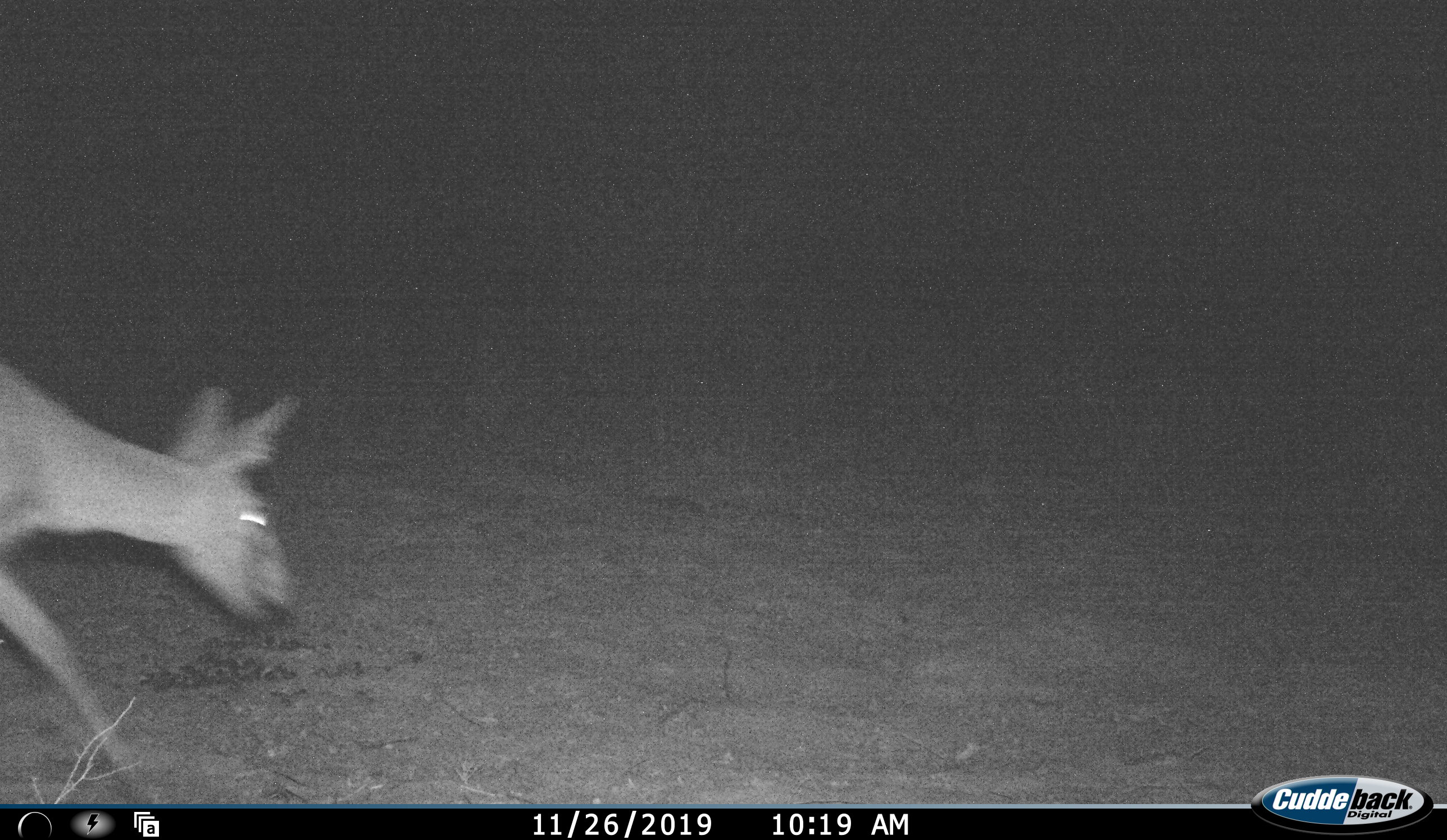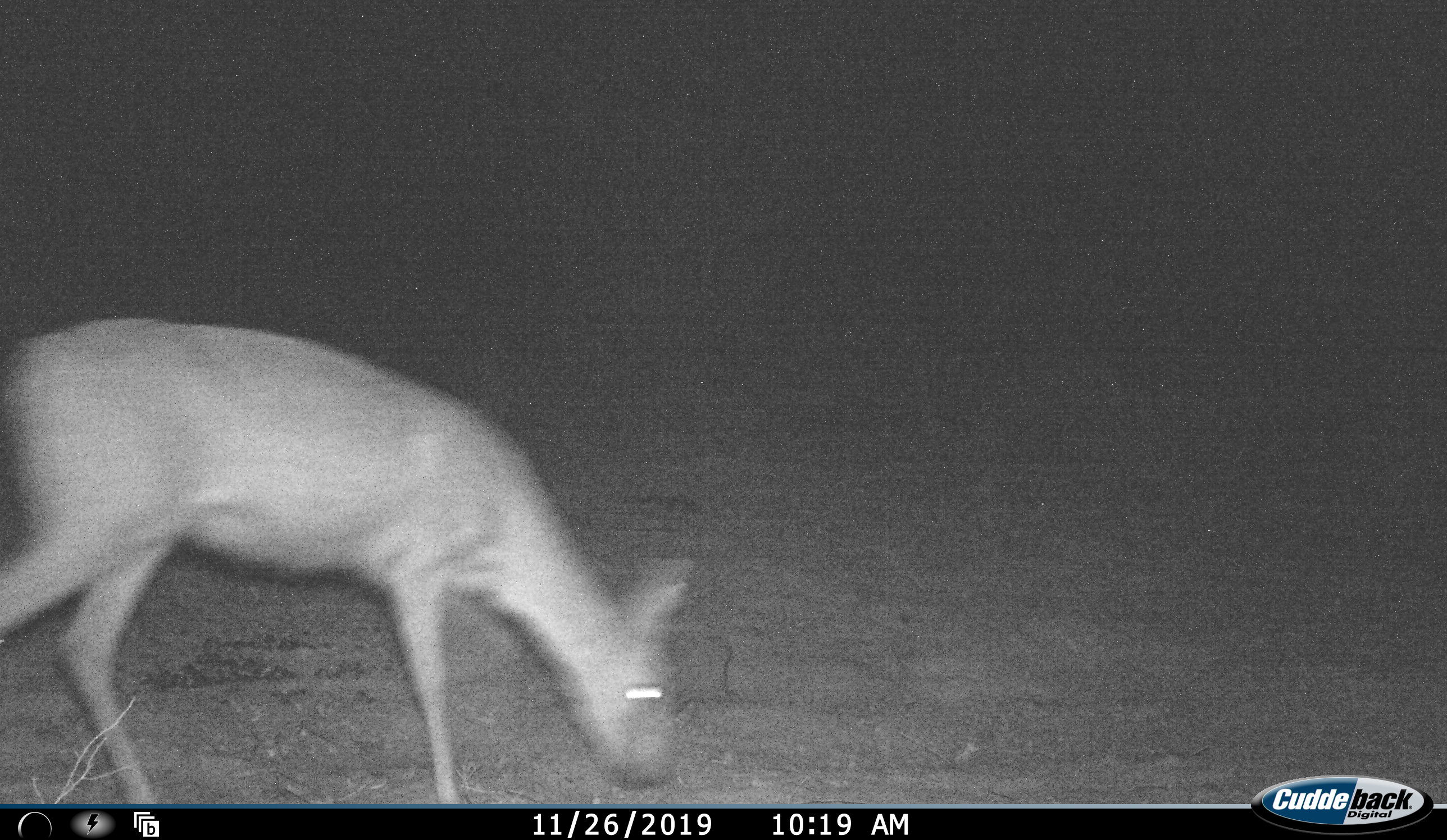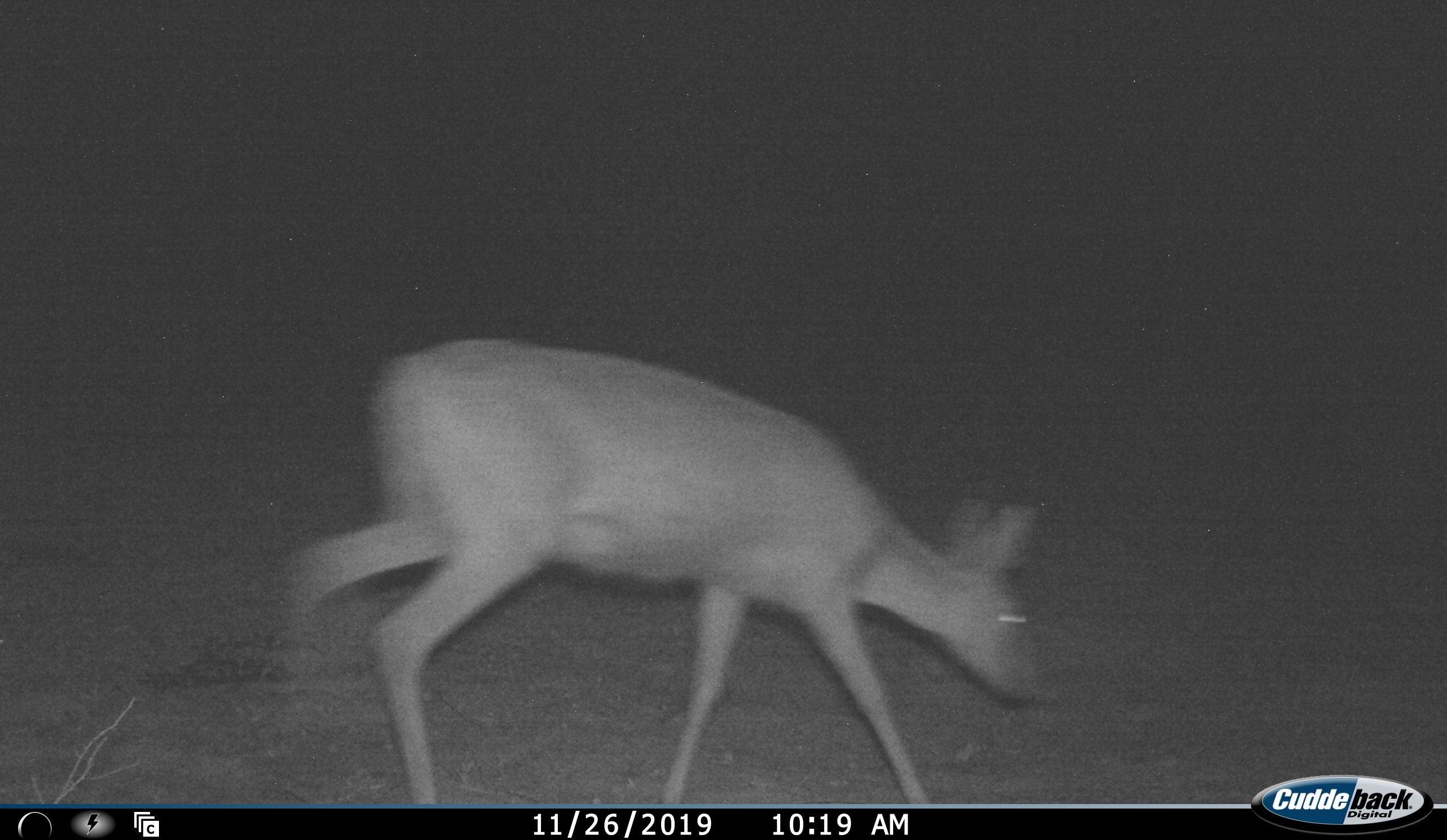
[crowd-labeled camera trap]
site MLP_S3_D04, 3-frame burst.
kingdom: Animalia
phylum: Chordata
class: Mammalia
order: Artiodactyla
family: Bovidae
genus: Sylvicapra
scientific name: Sylvicapra grimmia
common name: common duiker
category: duikercommongrey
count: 1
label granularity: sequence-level